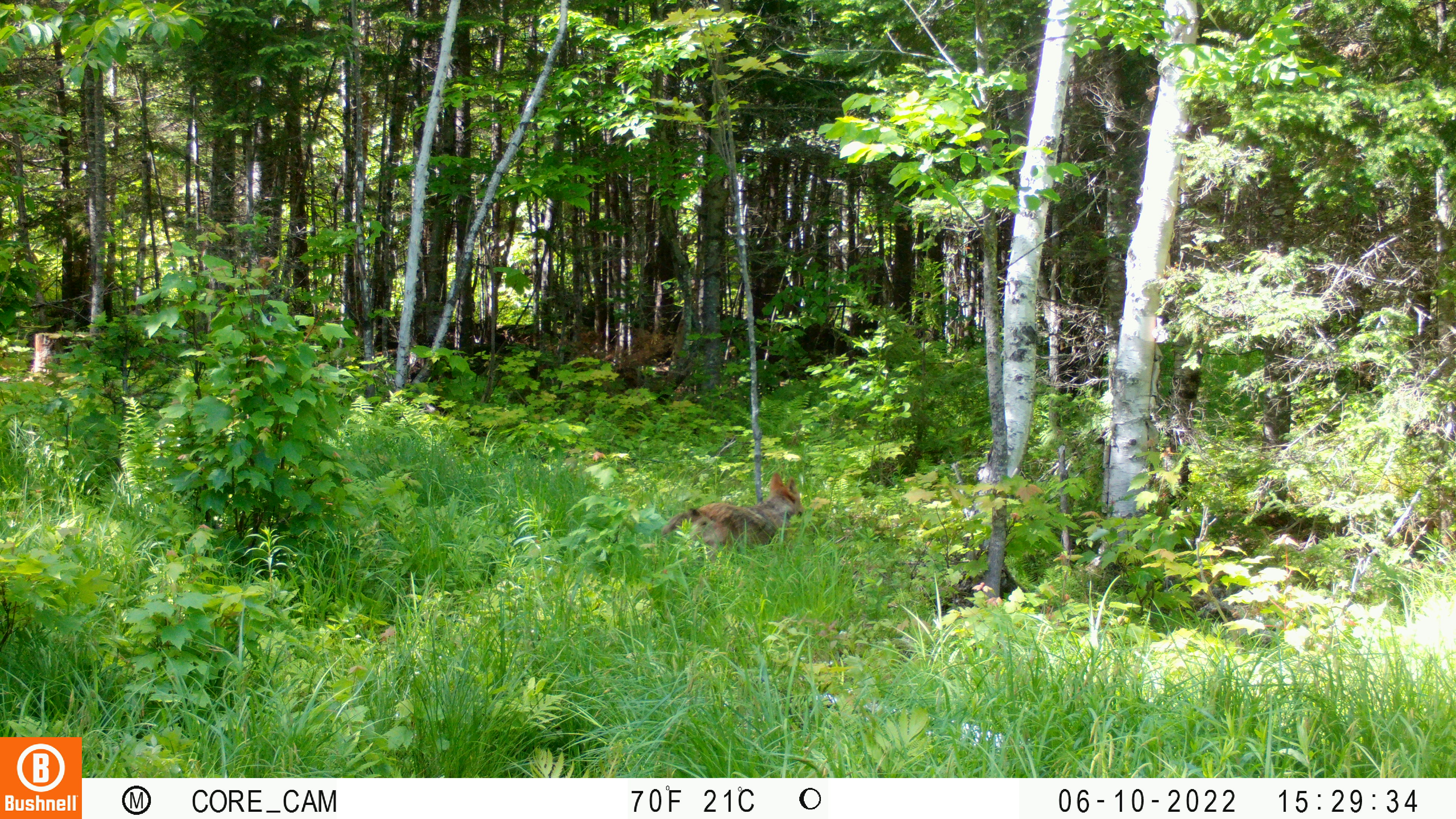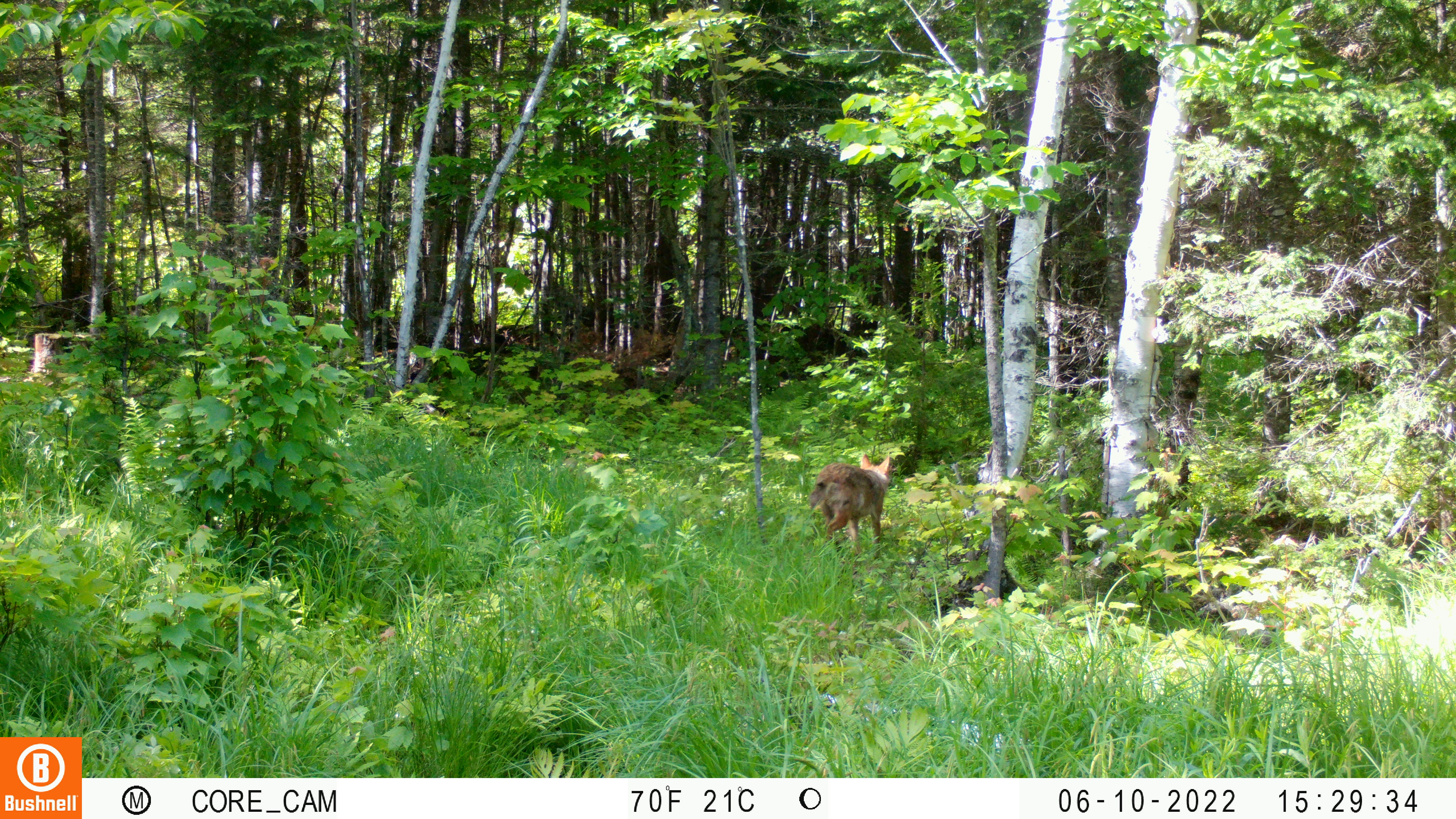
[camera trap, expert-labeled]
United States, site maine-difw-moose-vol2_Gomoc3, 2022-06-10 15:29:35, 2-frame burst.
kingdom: Animalia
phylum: Chordata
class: Mammalia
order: Carnivora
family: Canidae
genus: Canis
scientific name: Canis latrans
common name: coyote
Coyote (Canis latrans).